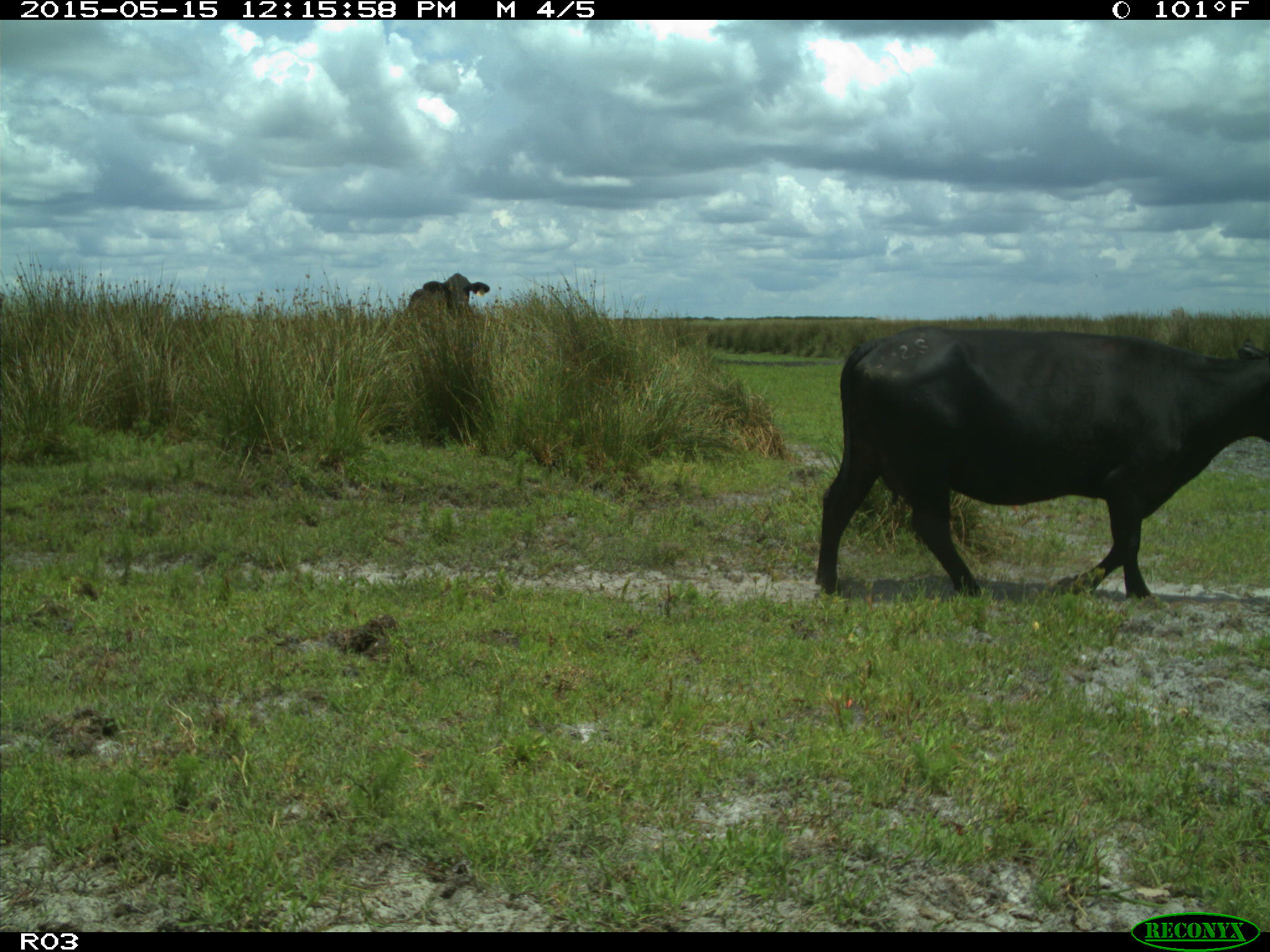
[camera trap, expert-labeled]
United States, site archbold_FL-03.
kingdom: Animalia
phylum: Chordata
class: Mammalia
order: Artiodactyla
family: Bovidae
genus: Bos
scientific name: Bos taurus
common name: domestic cow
Bos taurus (domestic cow).